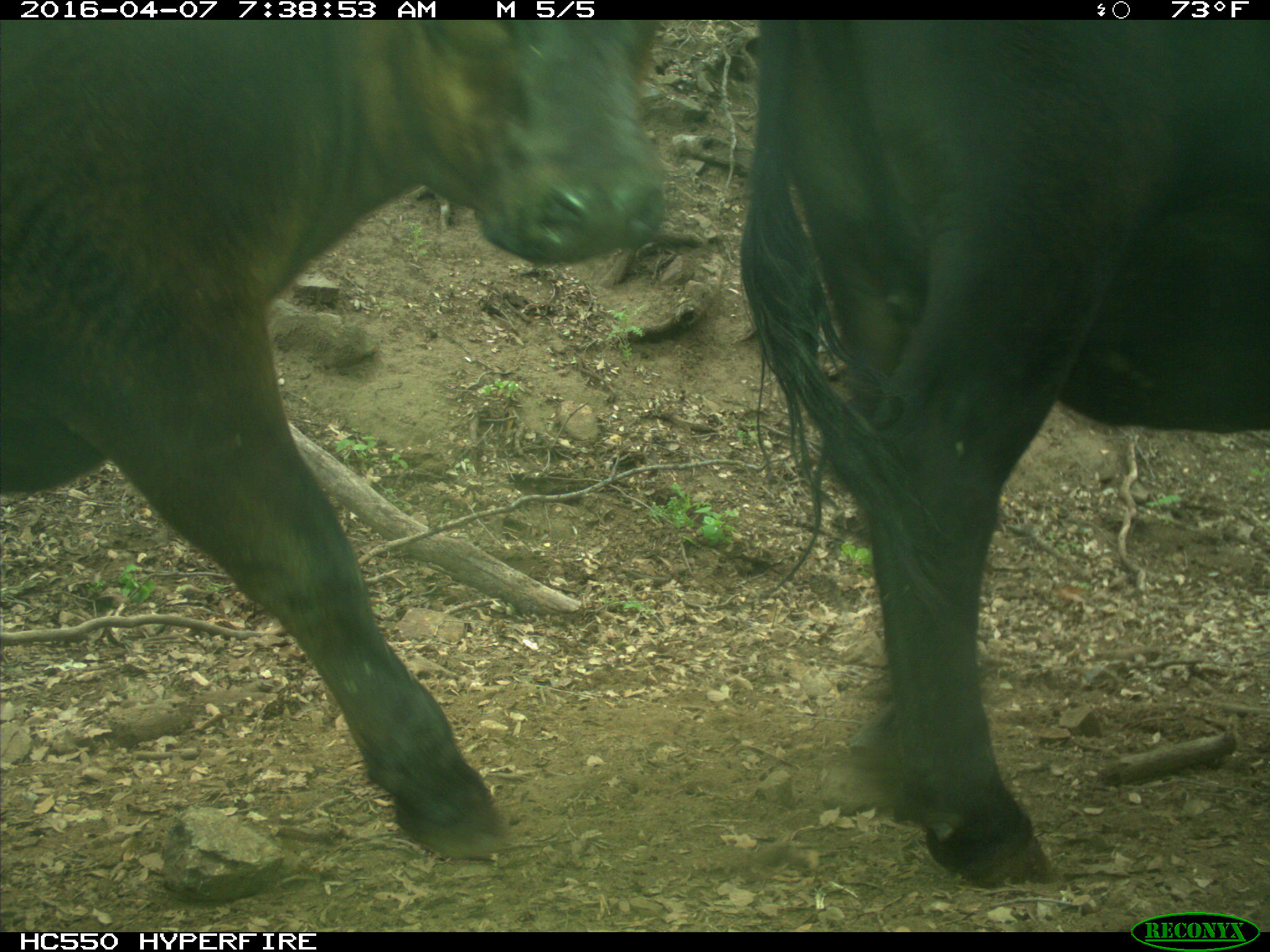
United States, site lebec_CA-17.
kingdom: Animalia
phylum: Chordata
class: Mammalia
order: Artiodactyla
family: Bovidae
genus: Bos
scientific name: Bos taurus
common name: domestic cow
Bos taurus (domestic cow).